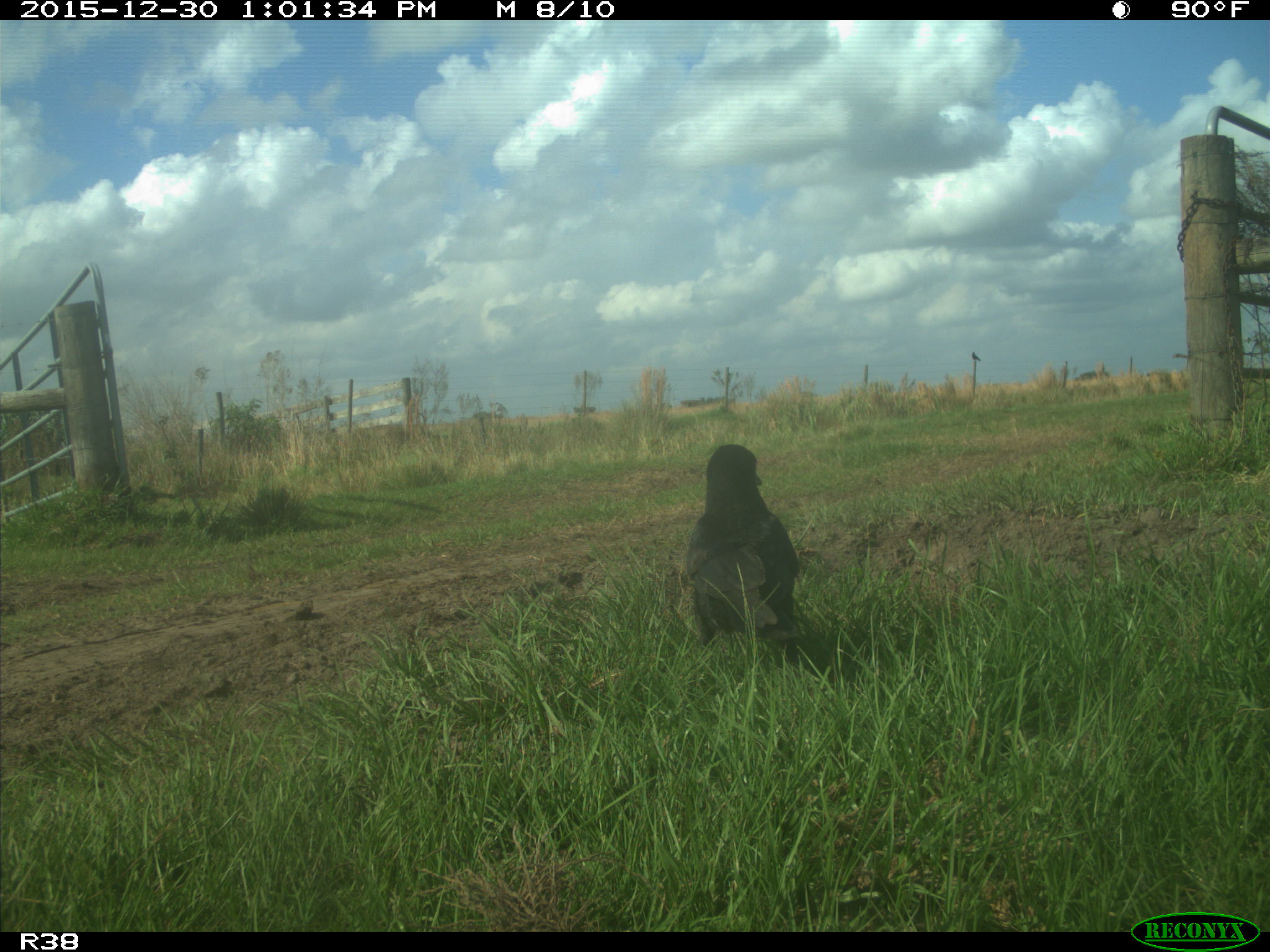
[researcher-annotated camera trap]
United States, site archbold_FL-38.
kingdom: Animalia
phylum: Chordata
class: Aves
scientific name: Aves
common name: birds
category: unidentified bird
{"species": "unidentified bird (birds) (Aves)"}